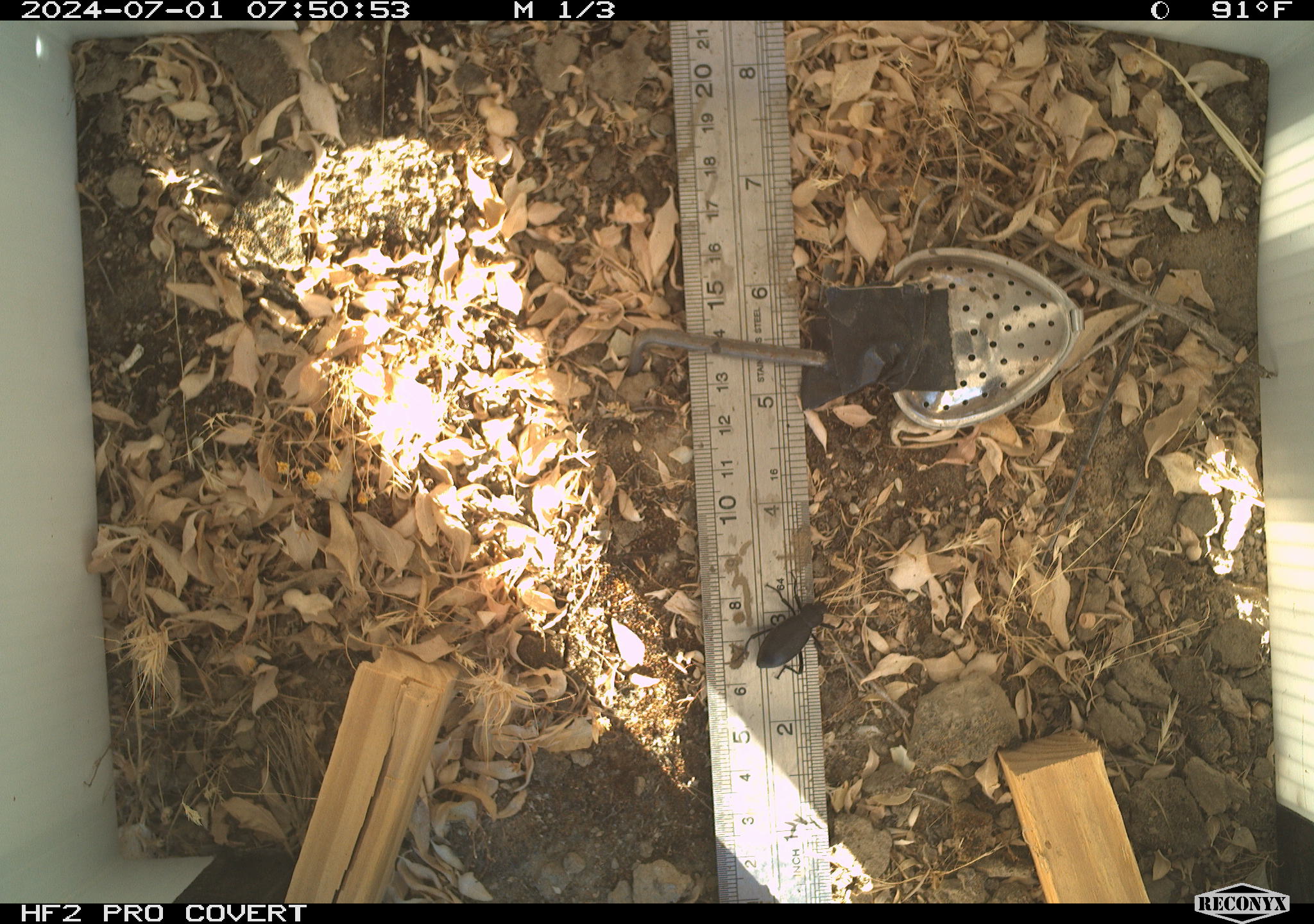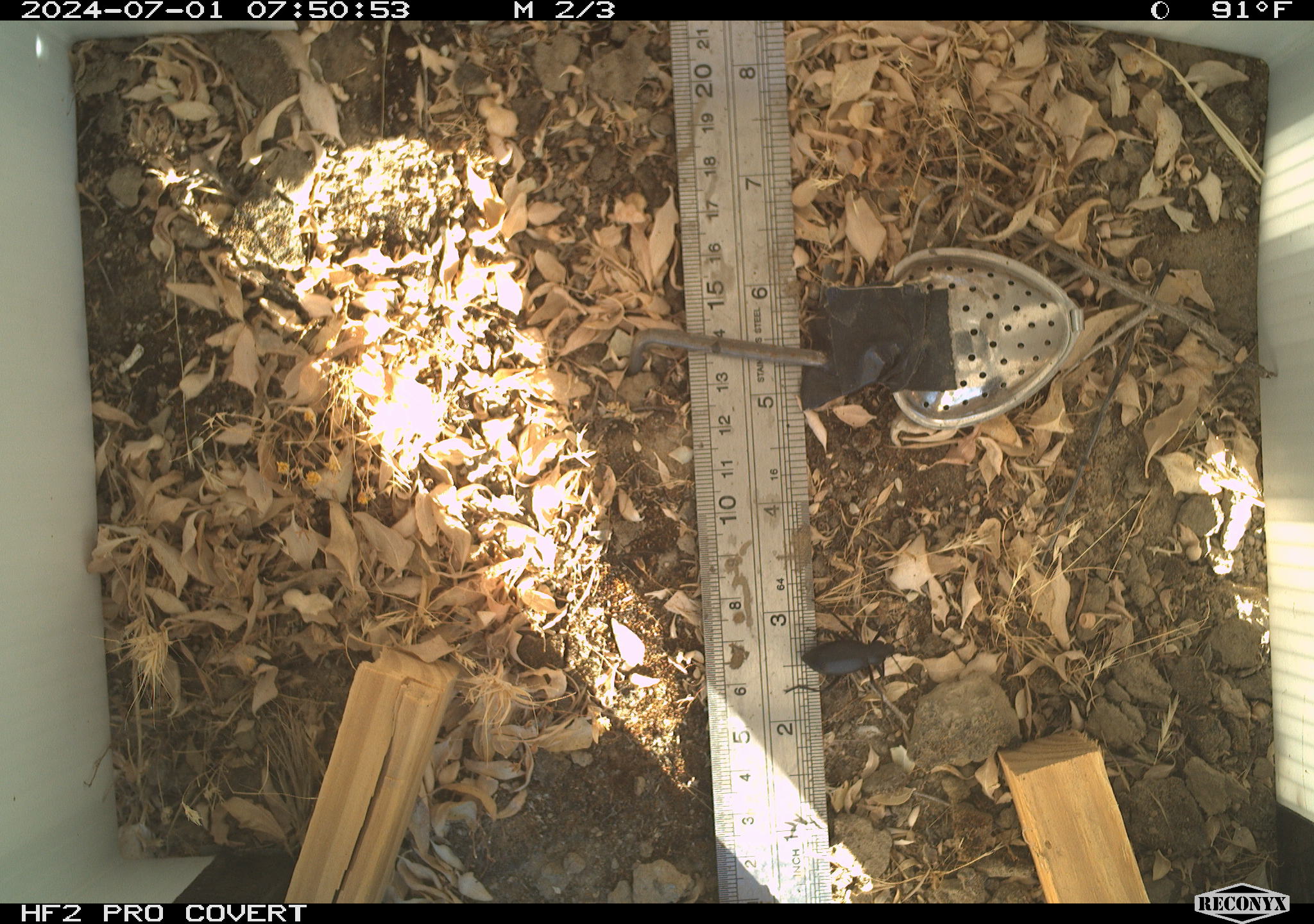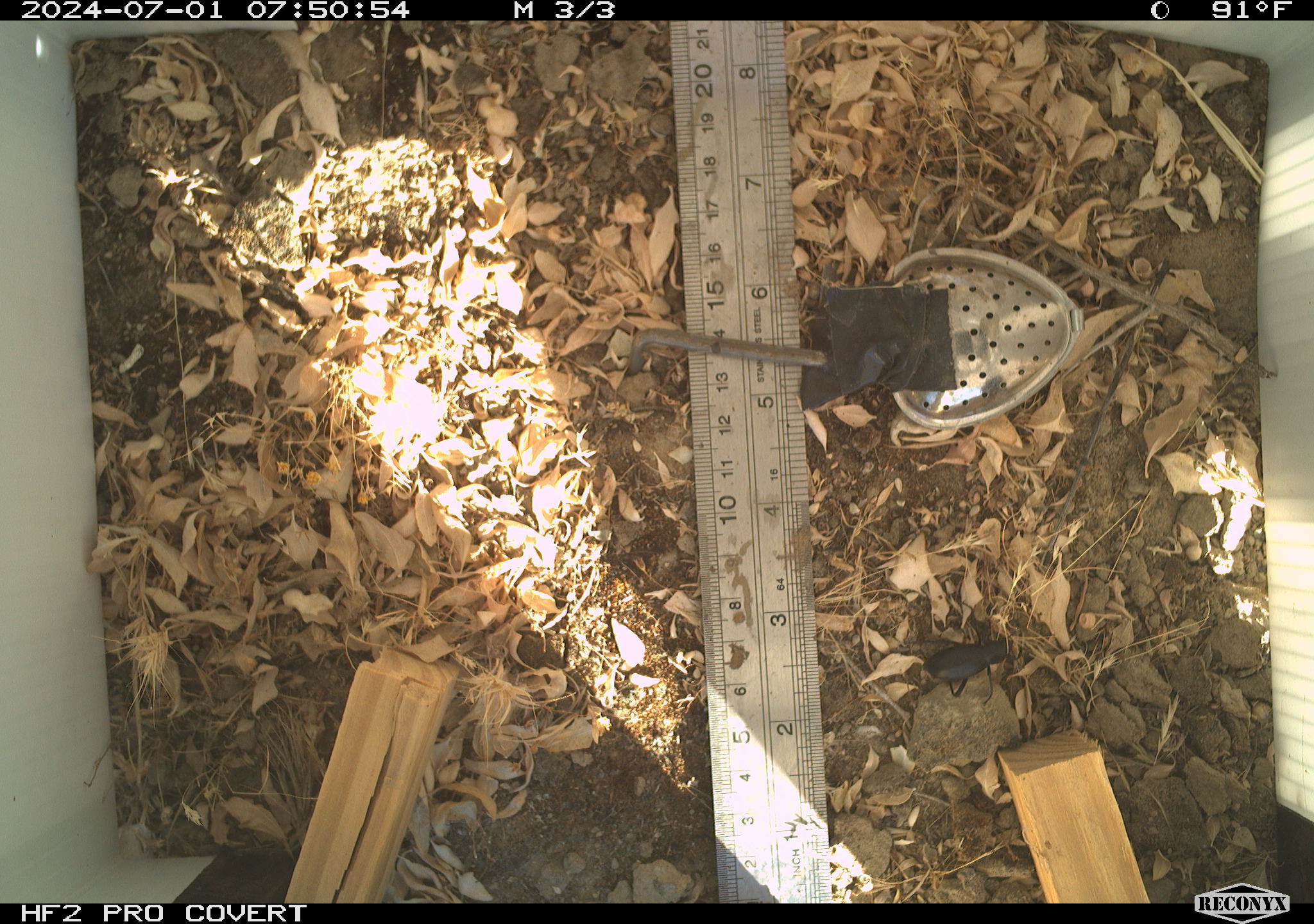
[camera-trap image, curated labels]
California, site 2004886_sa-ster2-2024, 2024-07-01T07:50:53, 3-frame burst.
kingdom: Animalia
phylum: Arthropoda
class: Insecta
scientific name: Insecta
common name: insect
Insect (Insecta).